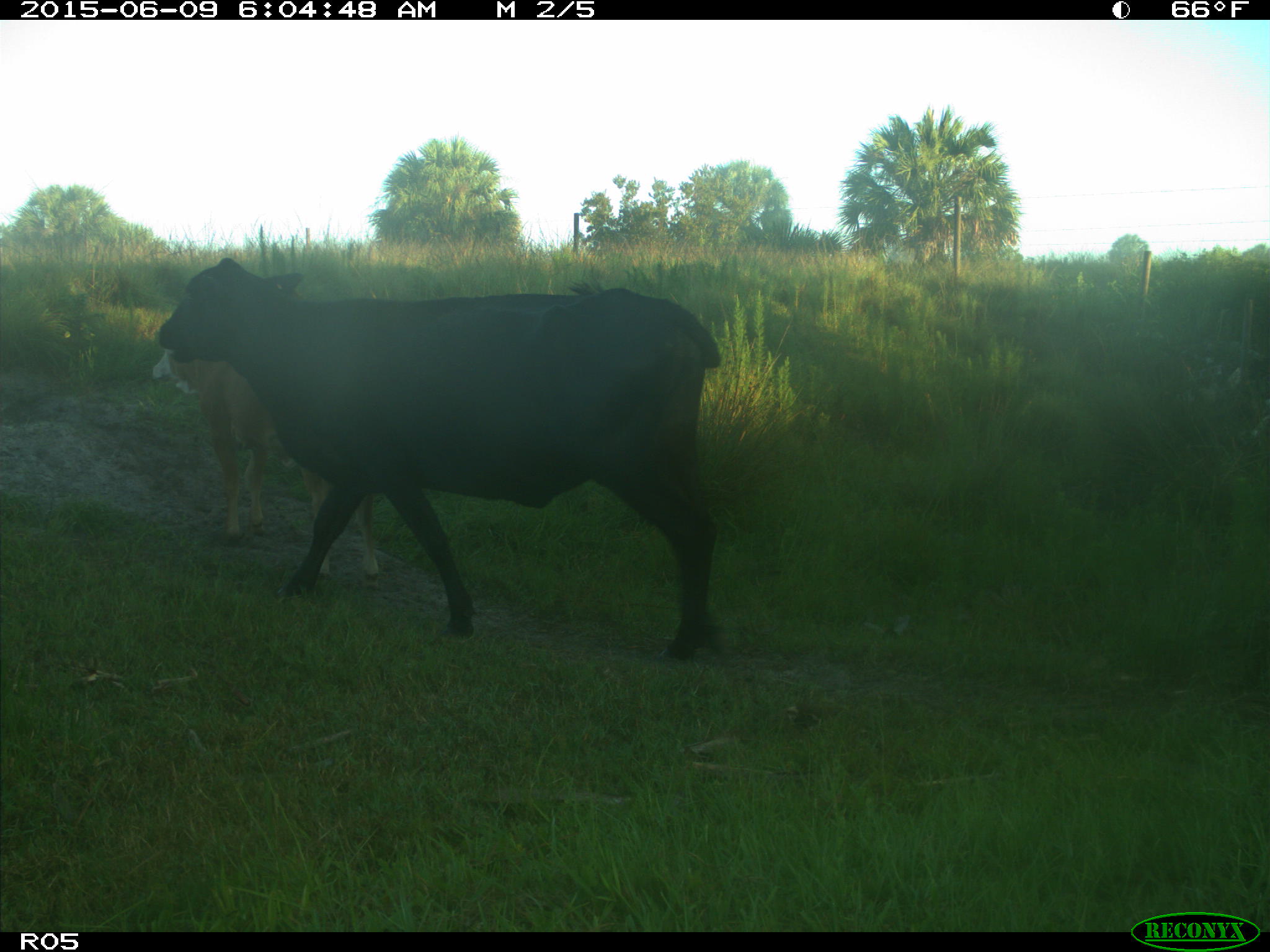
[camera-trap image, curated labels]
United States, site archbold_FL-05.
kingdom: Animalia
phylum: Chordata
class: Mammalia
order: Artiodactyla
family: Bovidae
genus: Bos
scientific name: Bos taurus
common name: domestic cow